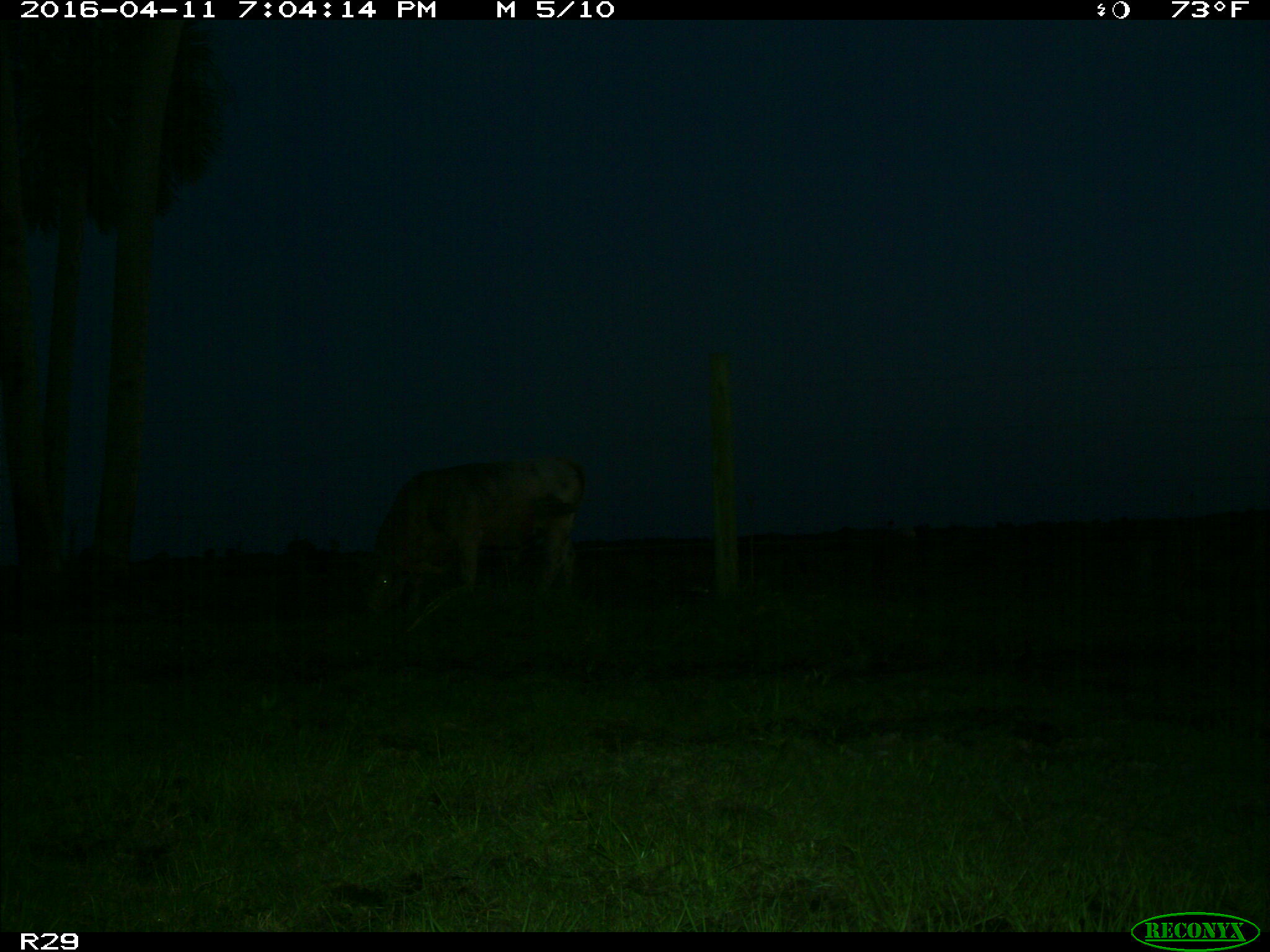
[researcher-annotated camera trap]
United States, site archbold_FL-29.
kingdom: Animalia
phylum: Chordata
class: Mammalia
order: Artiodactyla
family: Bovidae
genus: Bos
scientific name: Bos taurus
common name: domestic cow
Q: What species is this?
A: Bos taurus (domestic cow).